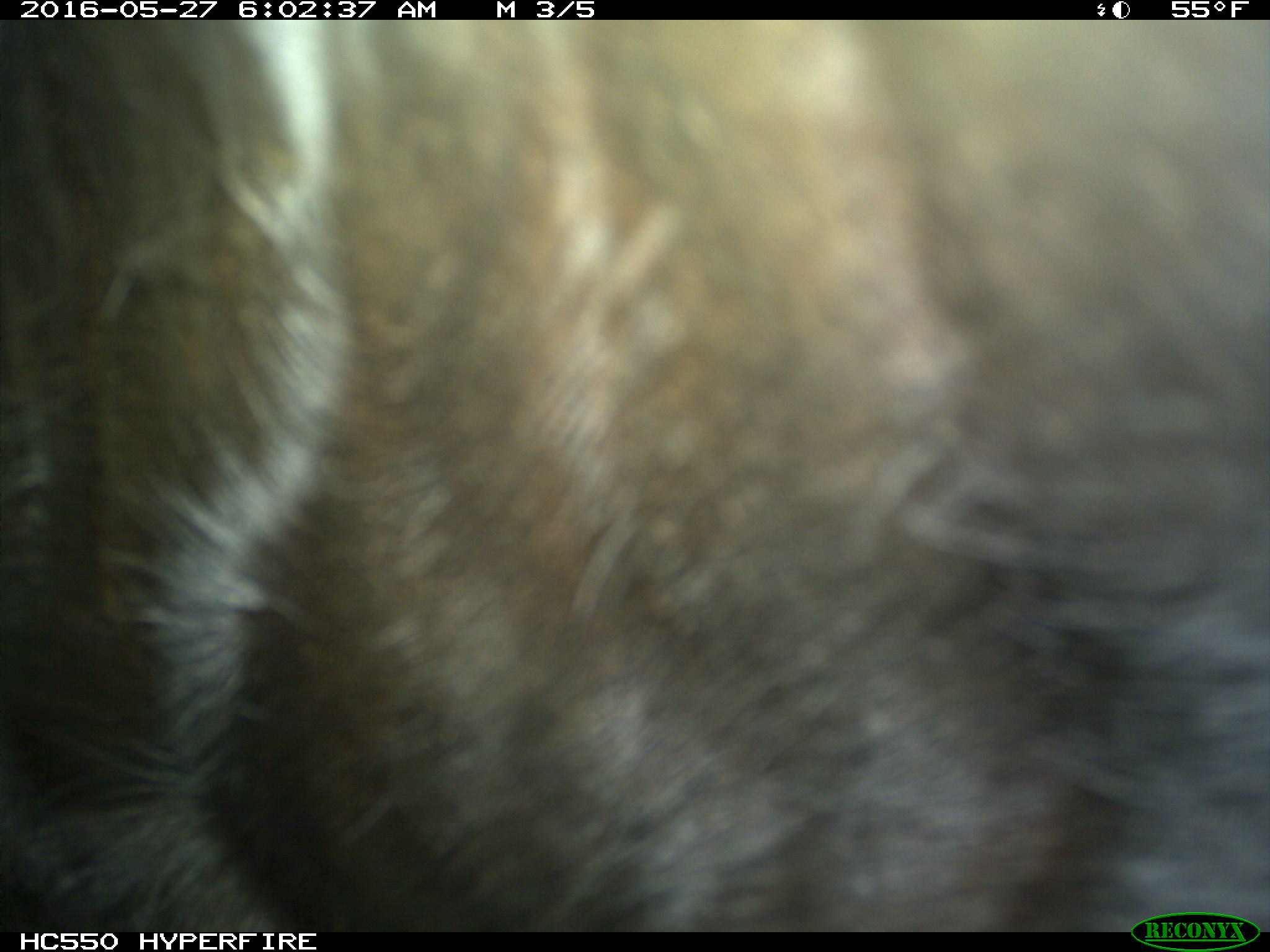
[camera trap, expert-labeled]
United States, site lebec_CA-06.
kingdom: Animalia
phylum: Chordata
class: Mammalia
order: Artiodactyla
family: Bovidae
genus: Bos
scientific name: Bos taurus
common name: domestic cow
Bos taurus (domestic cow).